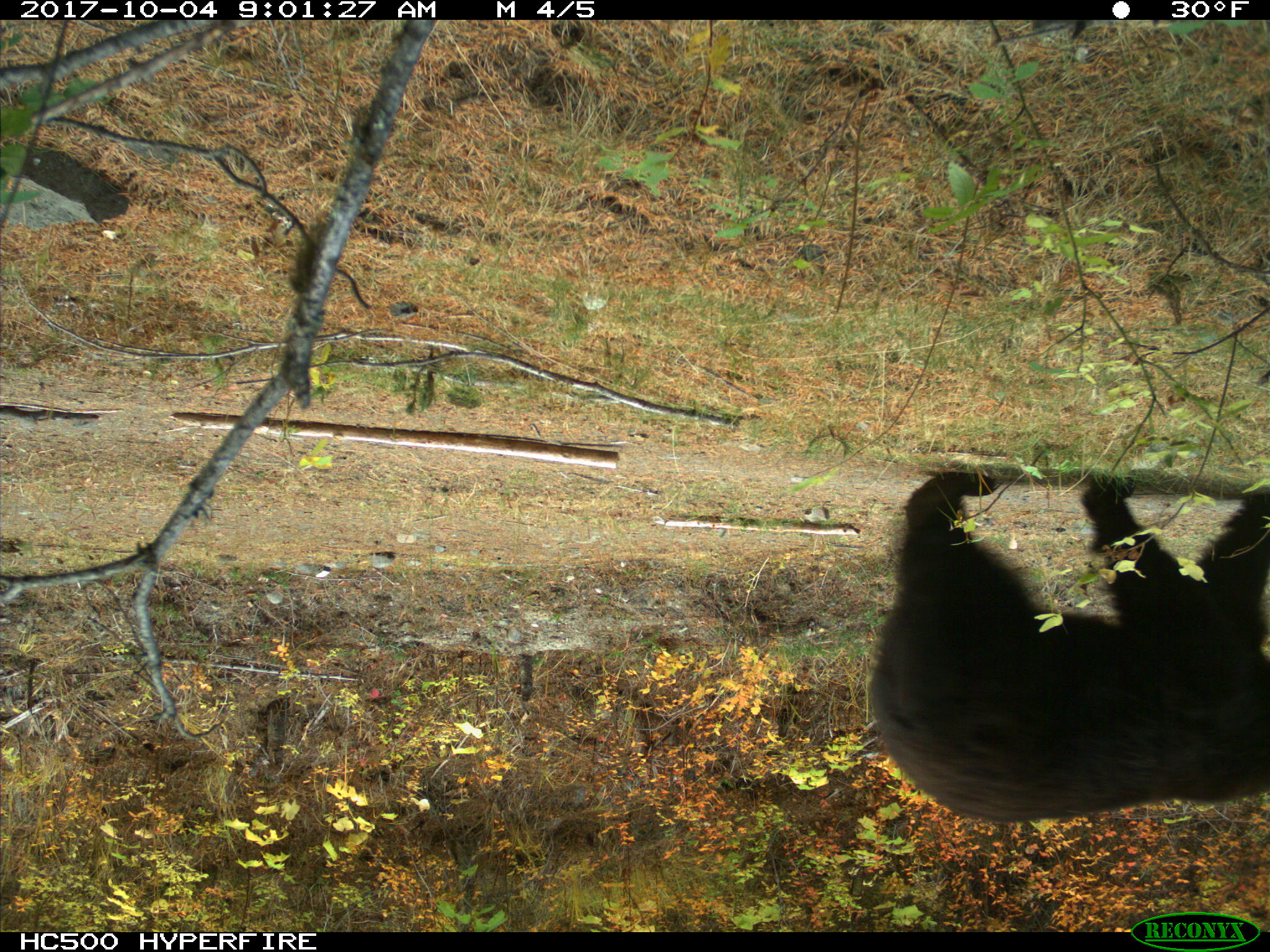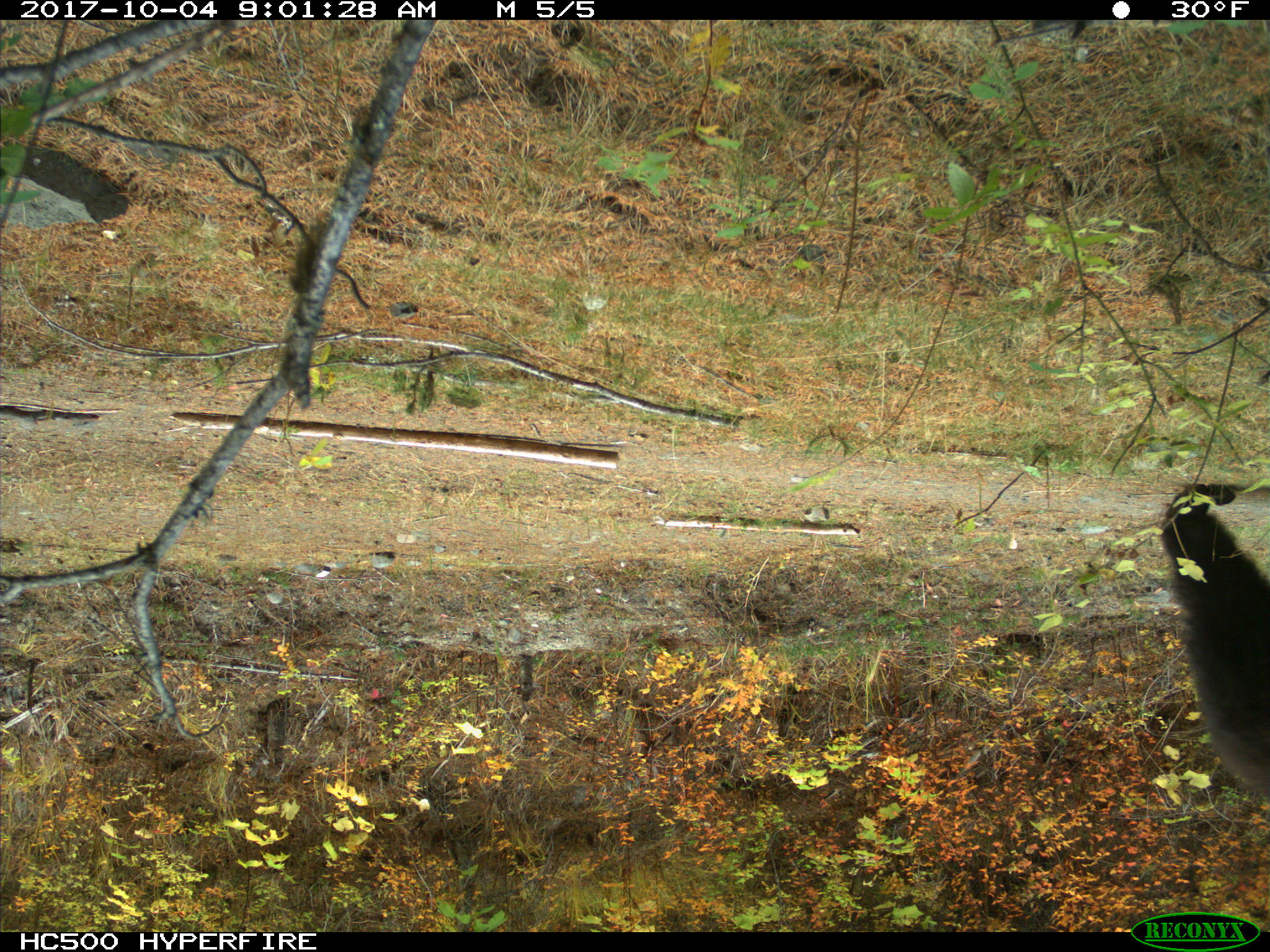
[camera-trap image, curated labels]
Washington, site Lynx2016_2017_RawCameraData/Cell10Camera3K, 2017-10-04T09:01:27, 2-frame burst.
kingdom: Animalia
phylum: Chordata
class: Mammalia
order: Carnivora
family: Ursidae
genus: Ursus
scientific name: Ursus americanus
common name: american black bear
Ursus americanus (american black bear). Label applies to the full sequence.